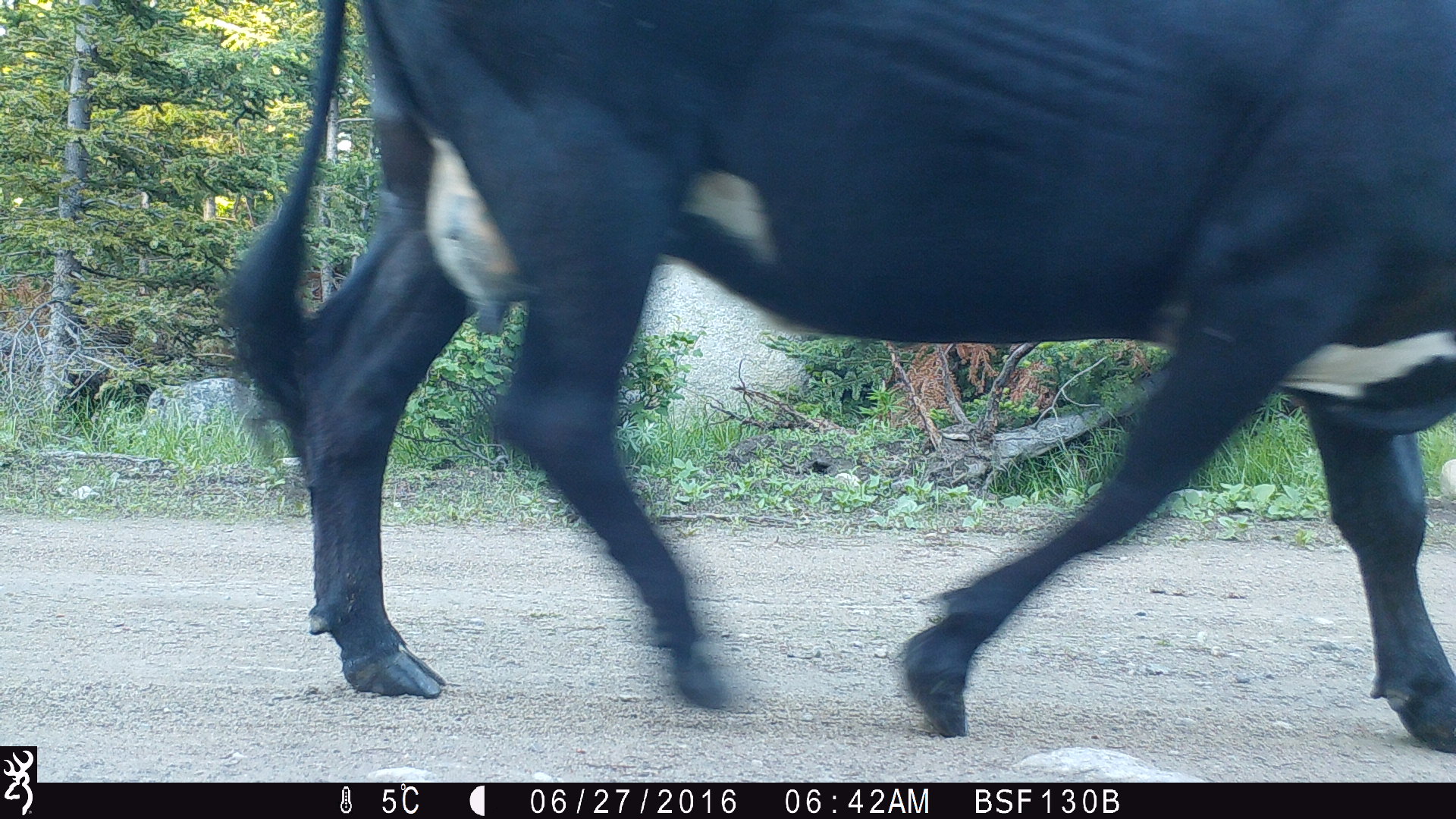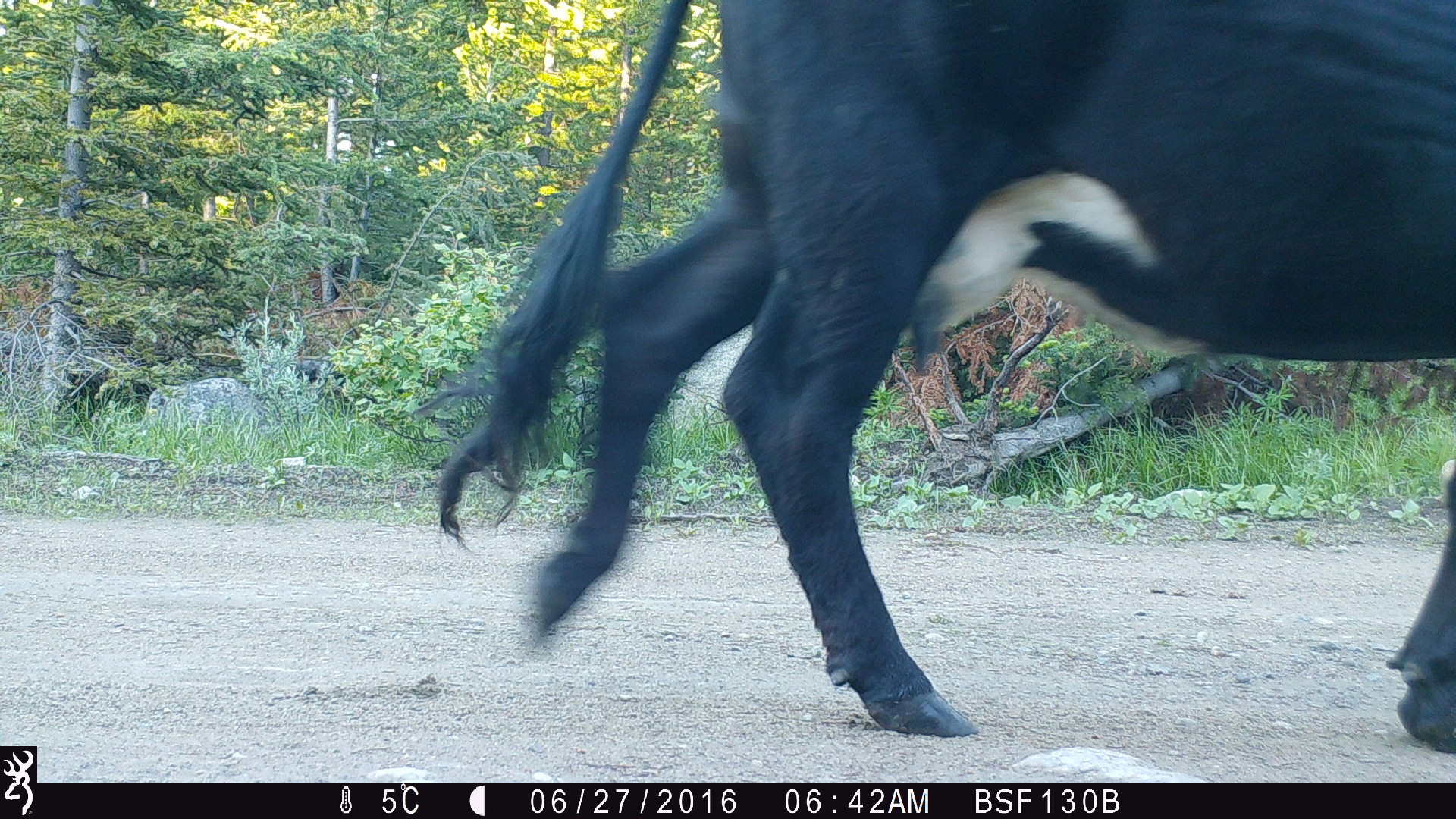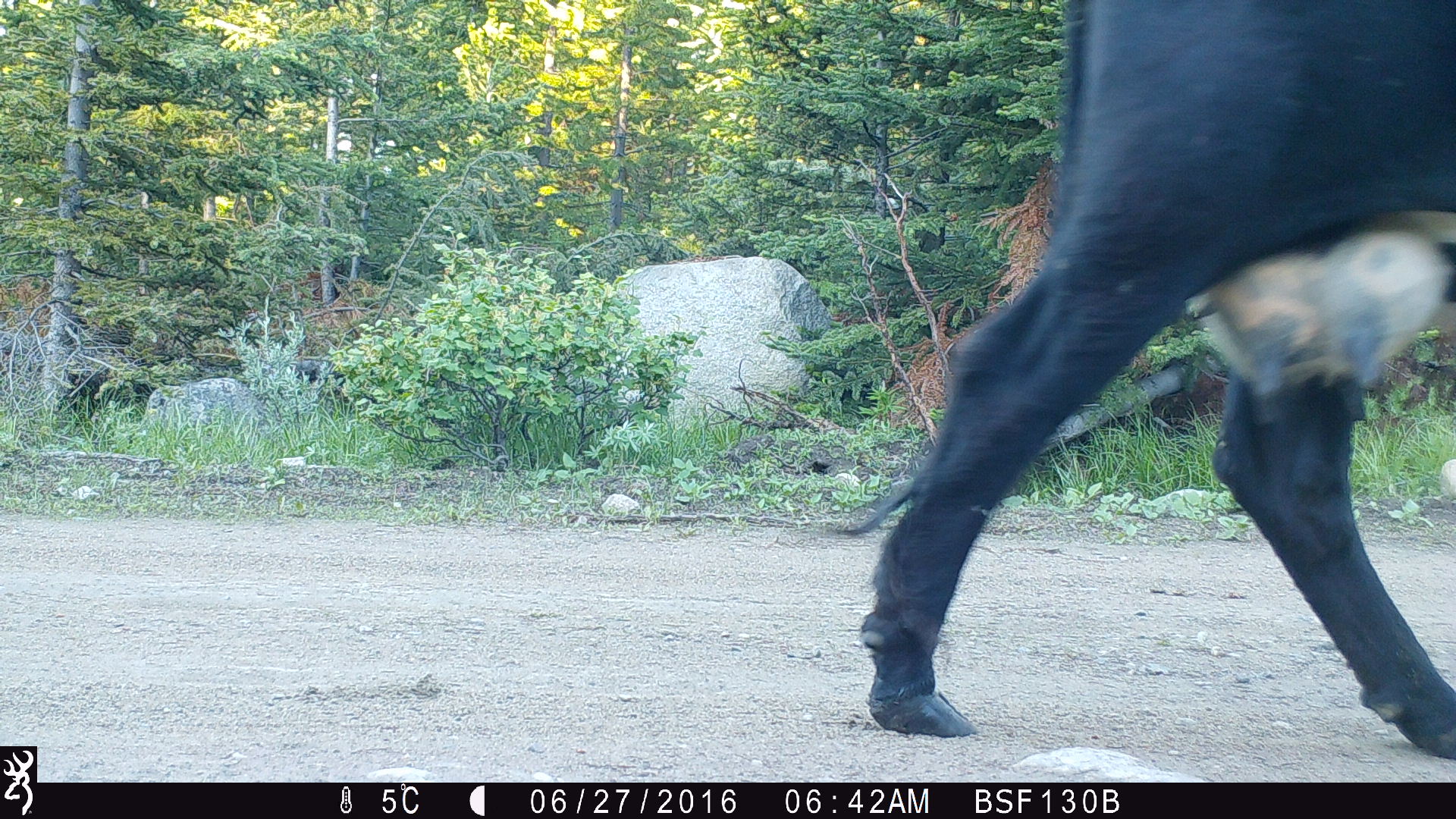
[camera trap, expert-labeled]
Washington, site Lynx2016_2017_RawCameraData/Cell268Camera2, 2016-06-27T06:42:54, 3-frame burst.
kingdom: Animalia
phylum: Chordata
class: Mammalia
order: Artiodactyla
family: Bovidae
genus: Bos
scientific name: Bos taurus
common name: domestic cattle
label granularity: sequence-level